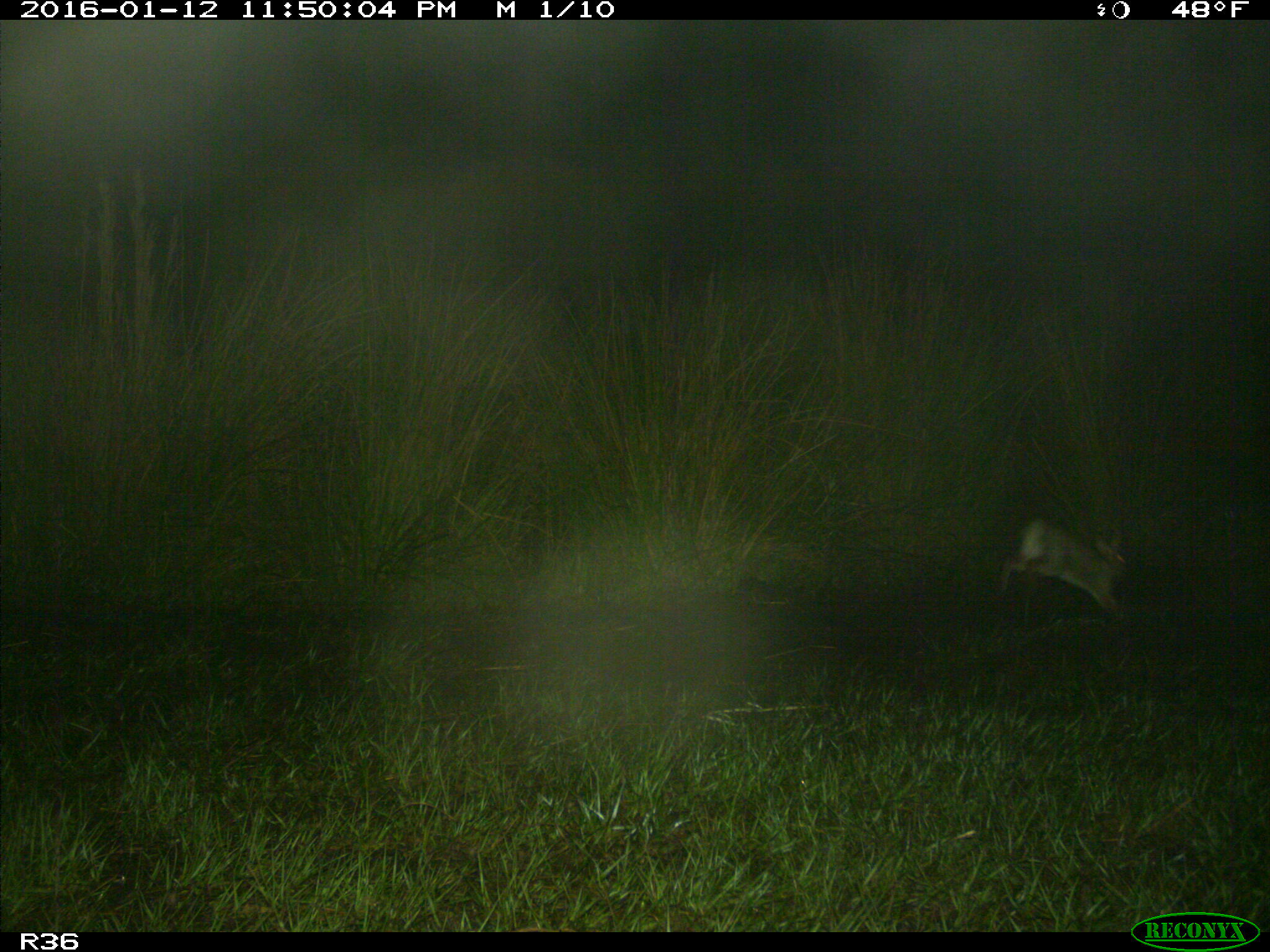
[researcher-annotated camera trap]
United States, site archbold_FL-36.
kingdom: Animalia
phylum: Chordata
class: Mammalia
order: Lagomorpha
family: Leporidae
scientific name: Leporidae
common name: rabbits and hares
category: unidentified rabbit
Unidentified rabbit (rabbits and hares) (Leporidae).